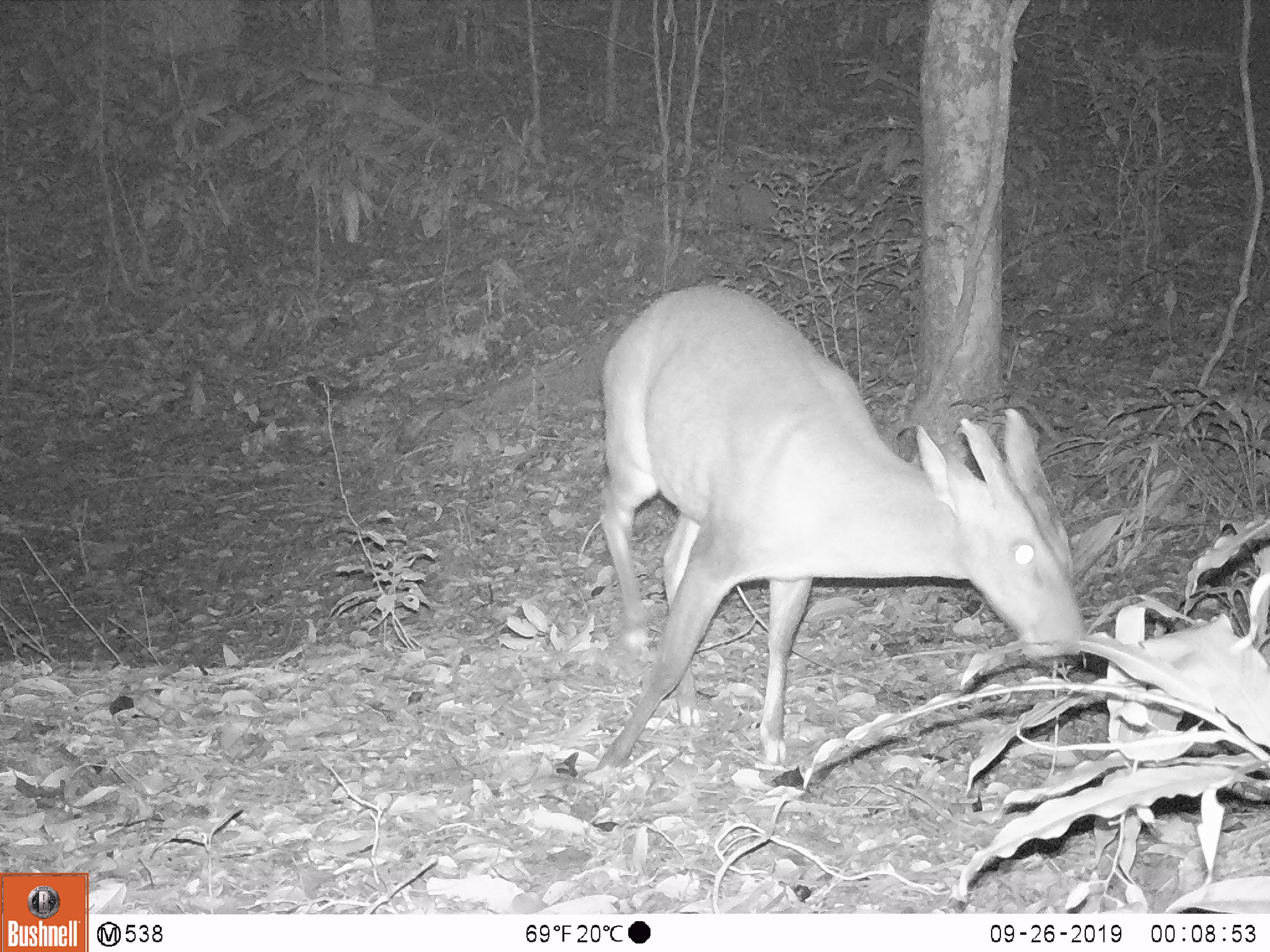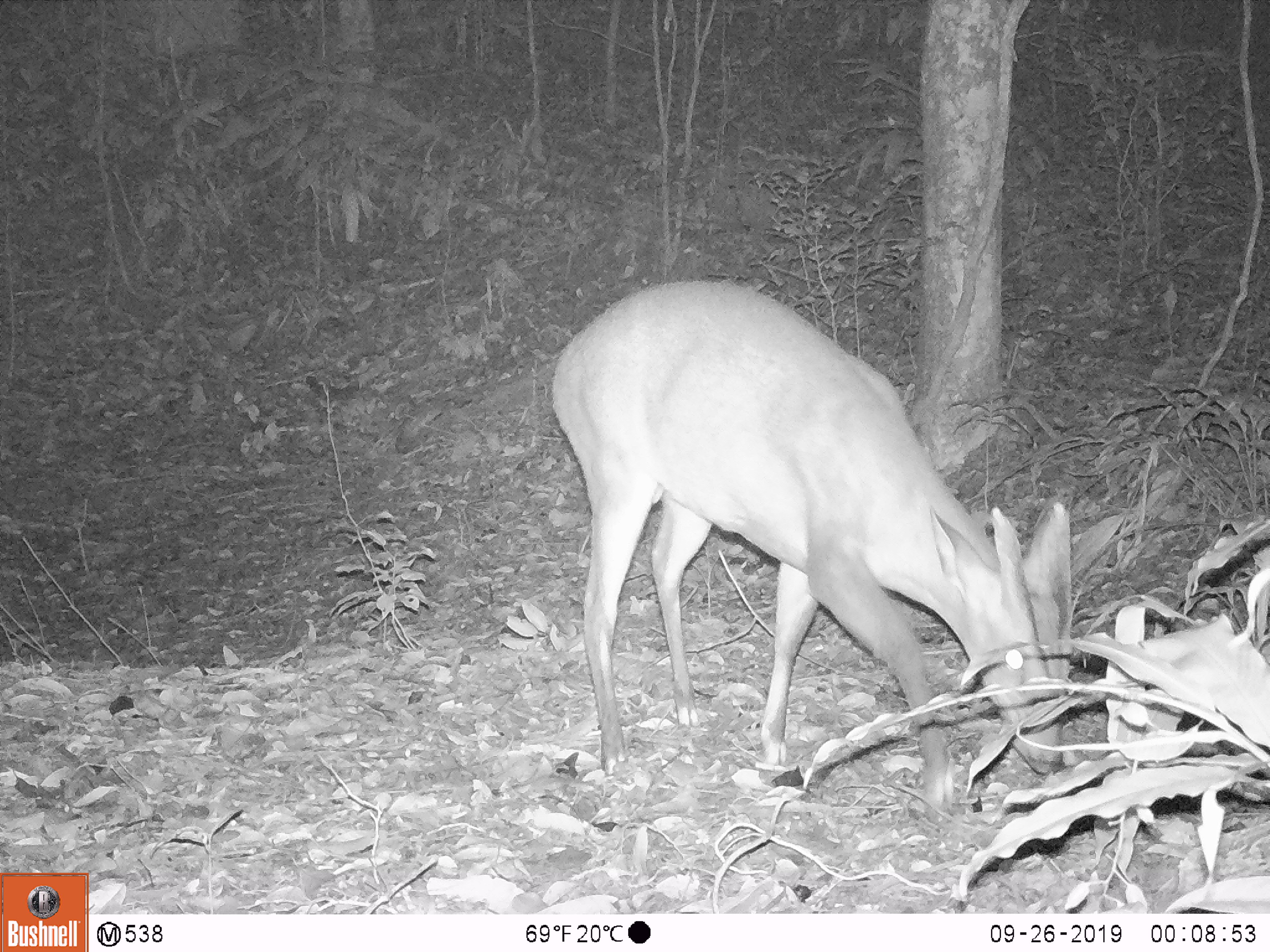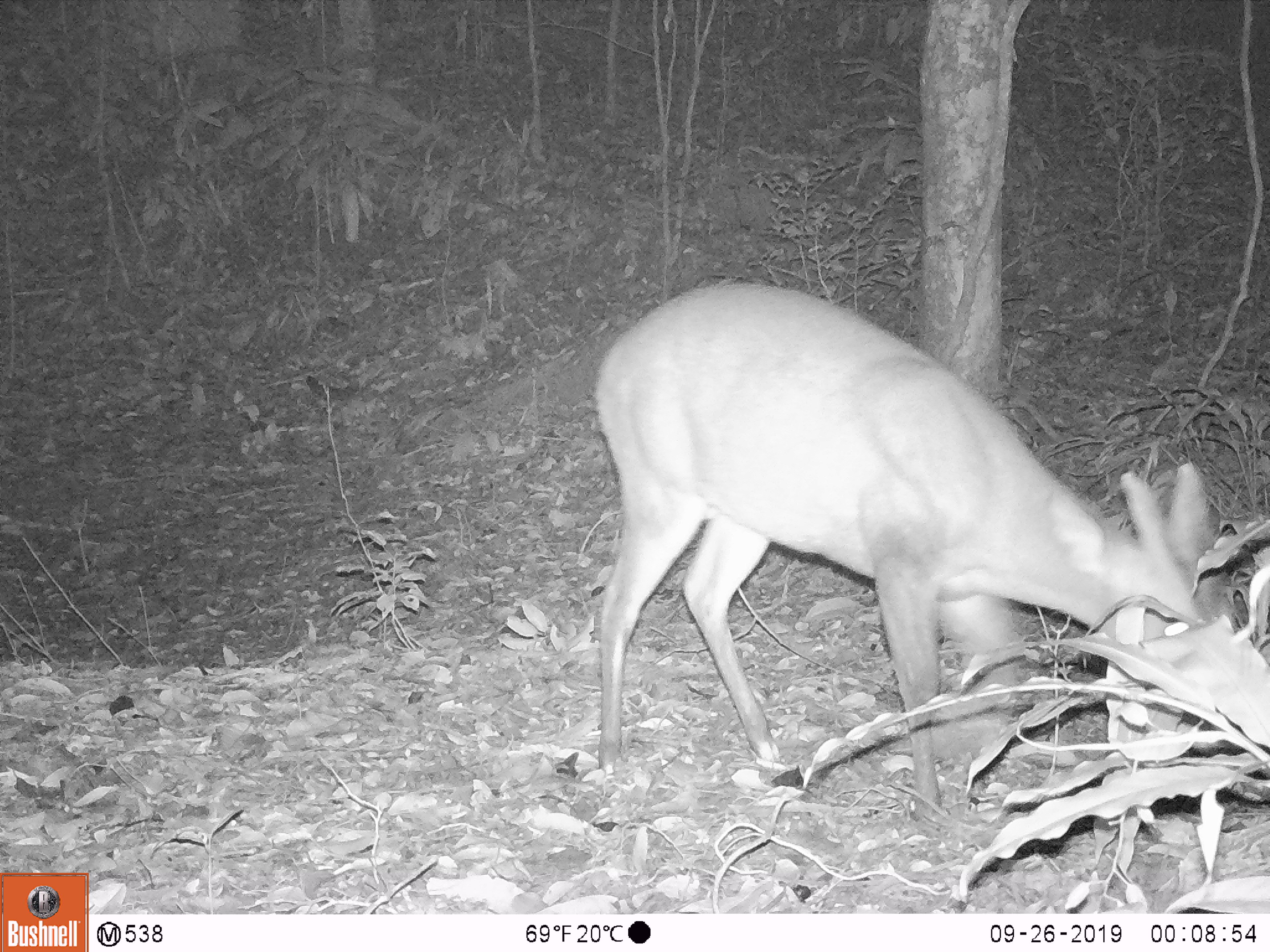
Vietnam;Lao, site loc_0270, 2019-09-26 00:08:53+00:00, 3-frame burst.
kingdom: Animalia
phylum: Chordata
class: Mammalia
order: Artiodactyla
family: Cervidae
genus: Muntiacus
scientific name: Muntiacus vuquangensis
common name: large-antlered muntjac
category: large antlered muntjac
Large antlered muntjac (large-antlered muntjac) (Muntiacus vuquangensis). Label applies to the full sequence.